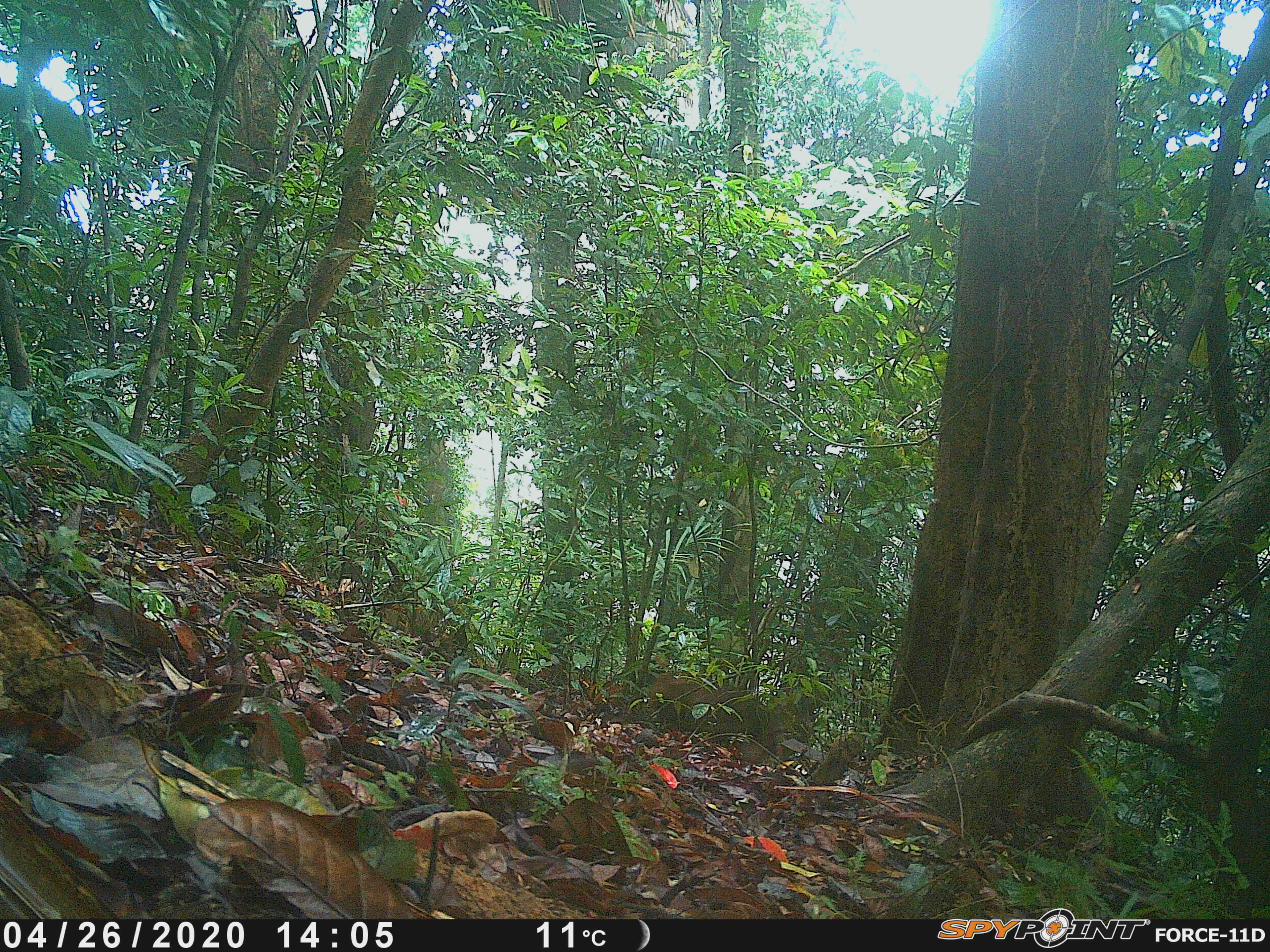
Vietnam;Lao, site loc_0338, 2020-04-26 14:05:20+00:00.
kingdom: Animalia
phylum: Chordata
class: Mammalia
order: Primates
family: Cercopithecidae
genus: Macaca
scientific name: Macaca arctoides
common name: stump-tailed macaque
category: stump tailed macaque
Stump tailed macaque (stump-tailed macaque) (Macaca arctoides). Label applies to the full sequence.